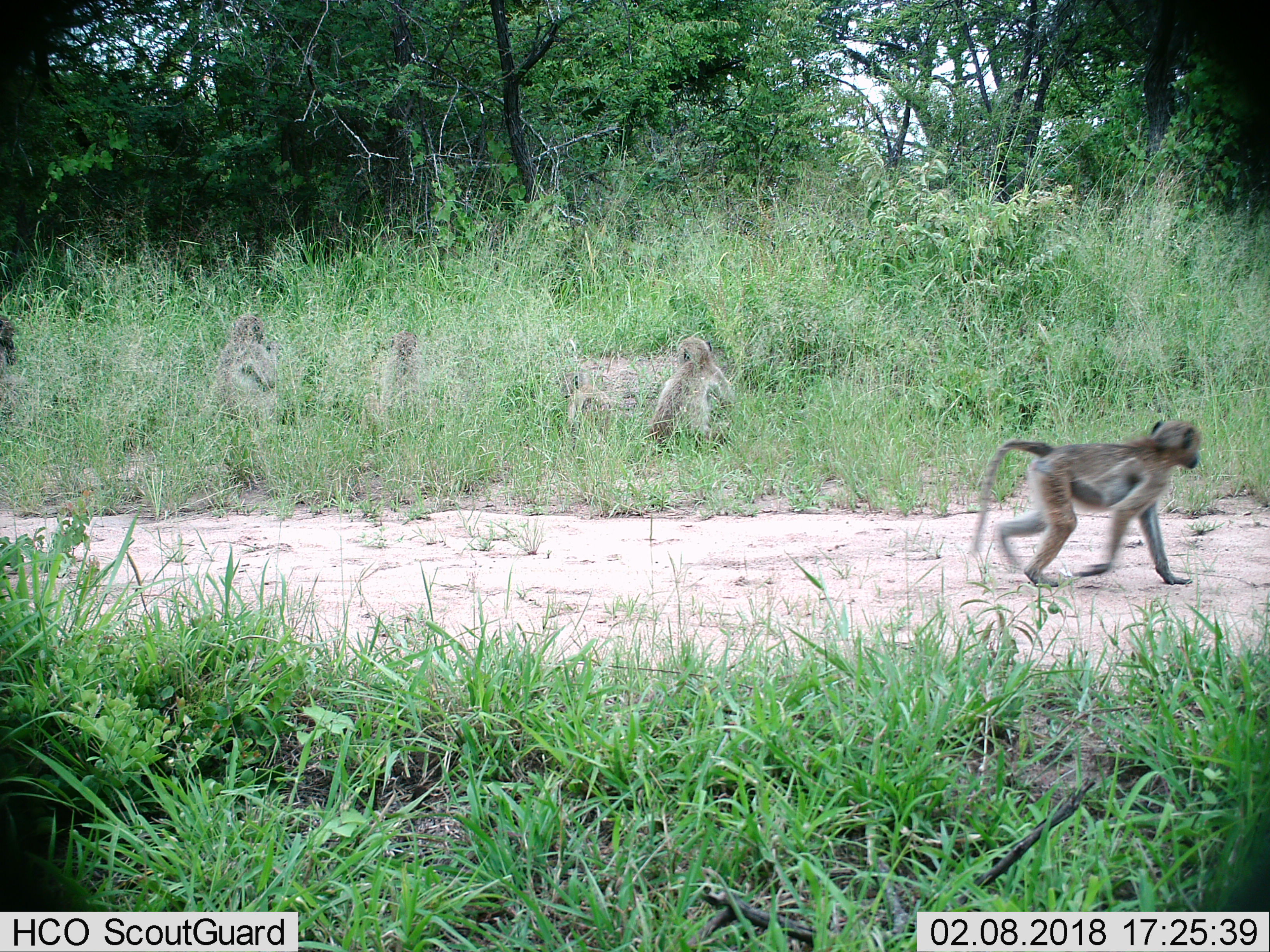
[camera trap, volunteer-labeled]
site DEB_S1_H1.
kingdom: Animalia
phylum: Chordata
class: Mammalia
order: Primates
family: Cercopithecidae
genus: Papio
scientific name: Papio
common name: baboon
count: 5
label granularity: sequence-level